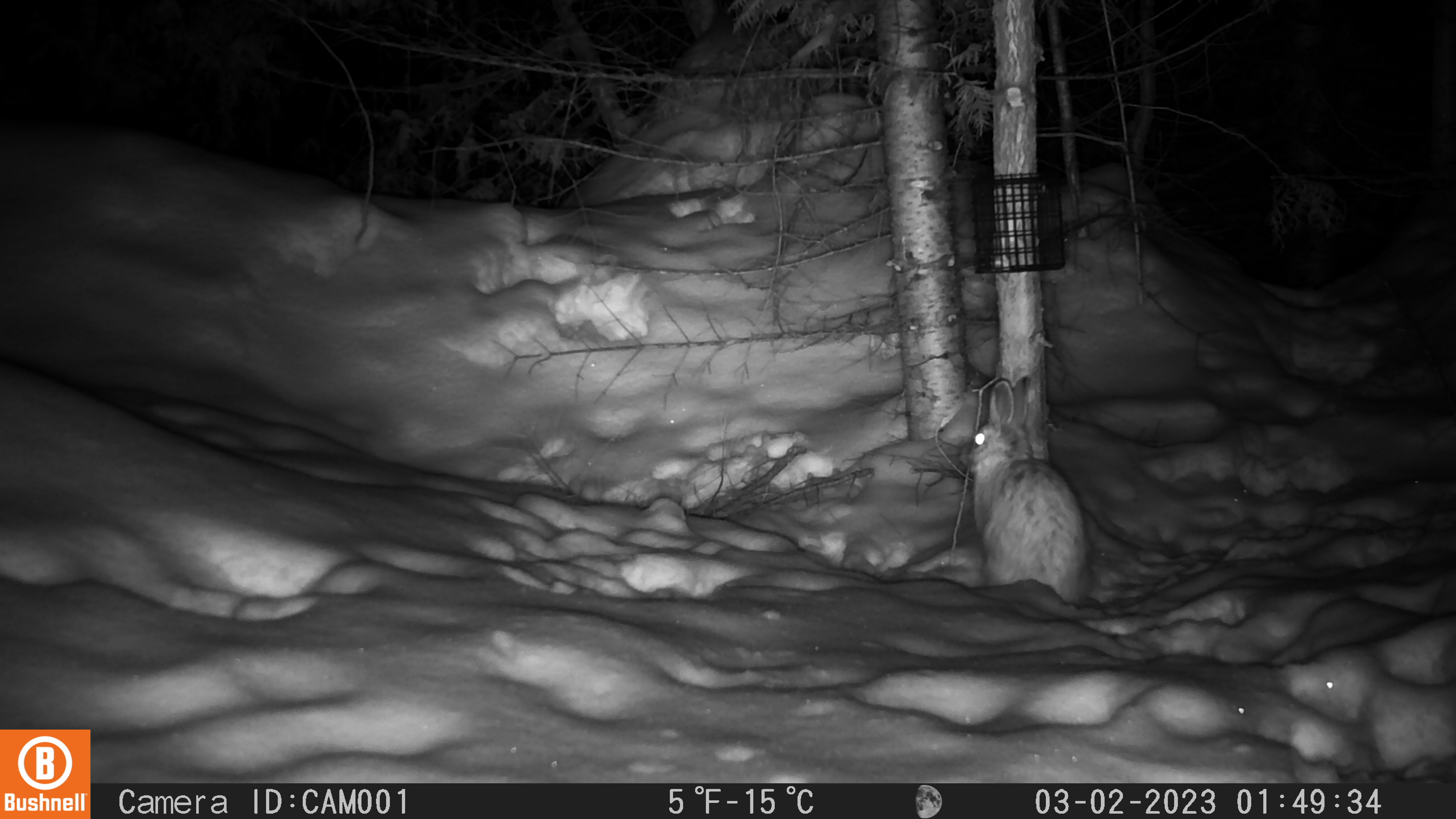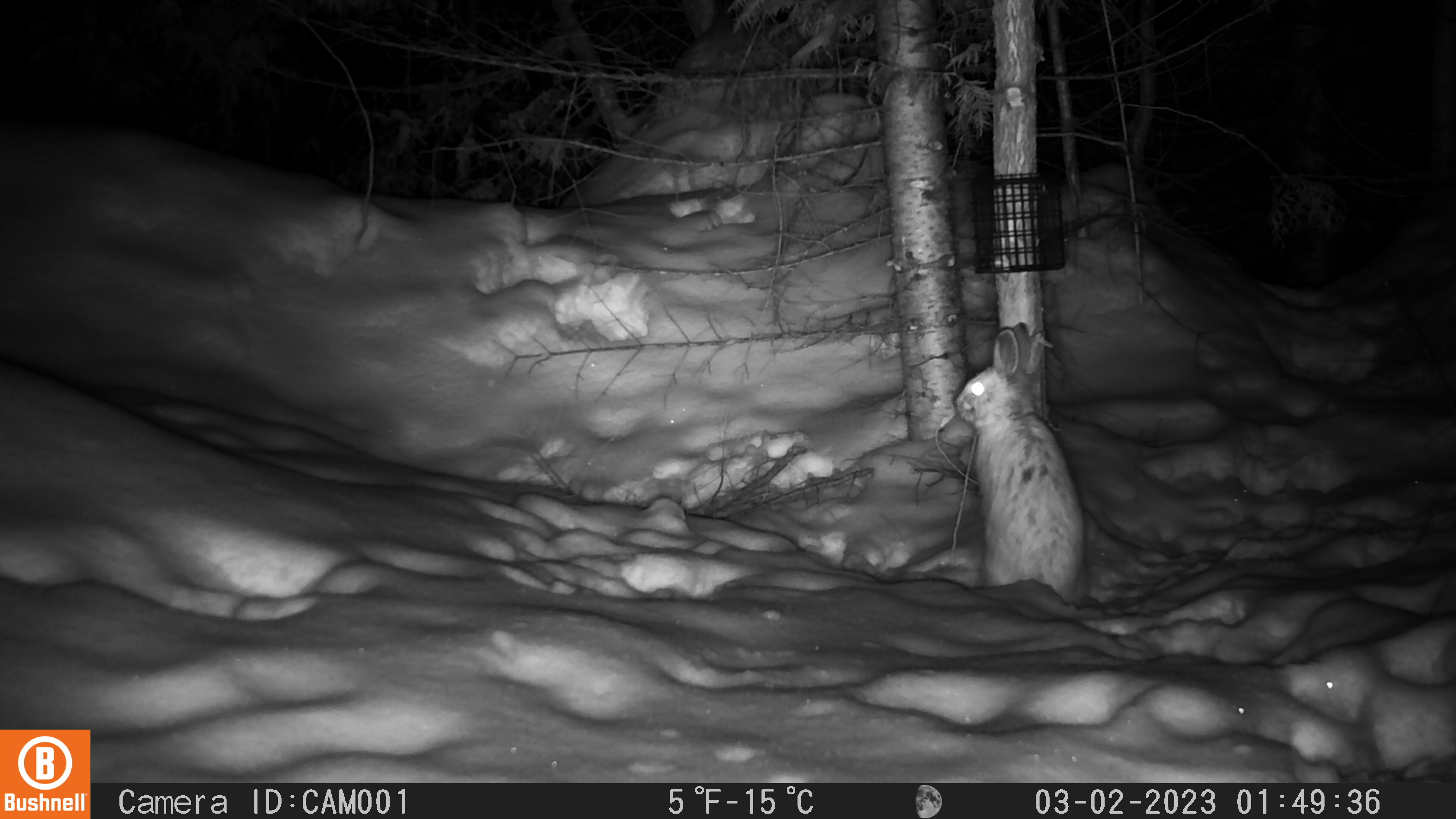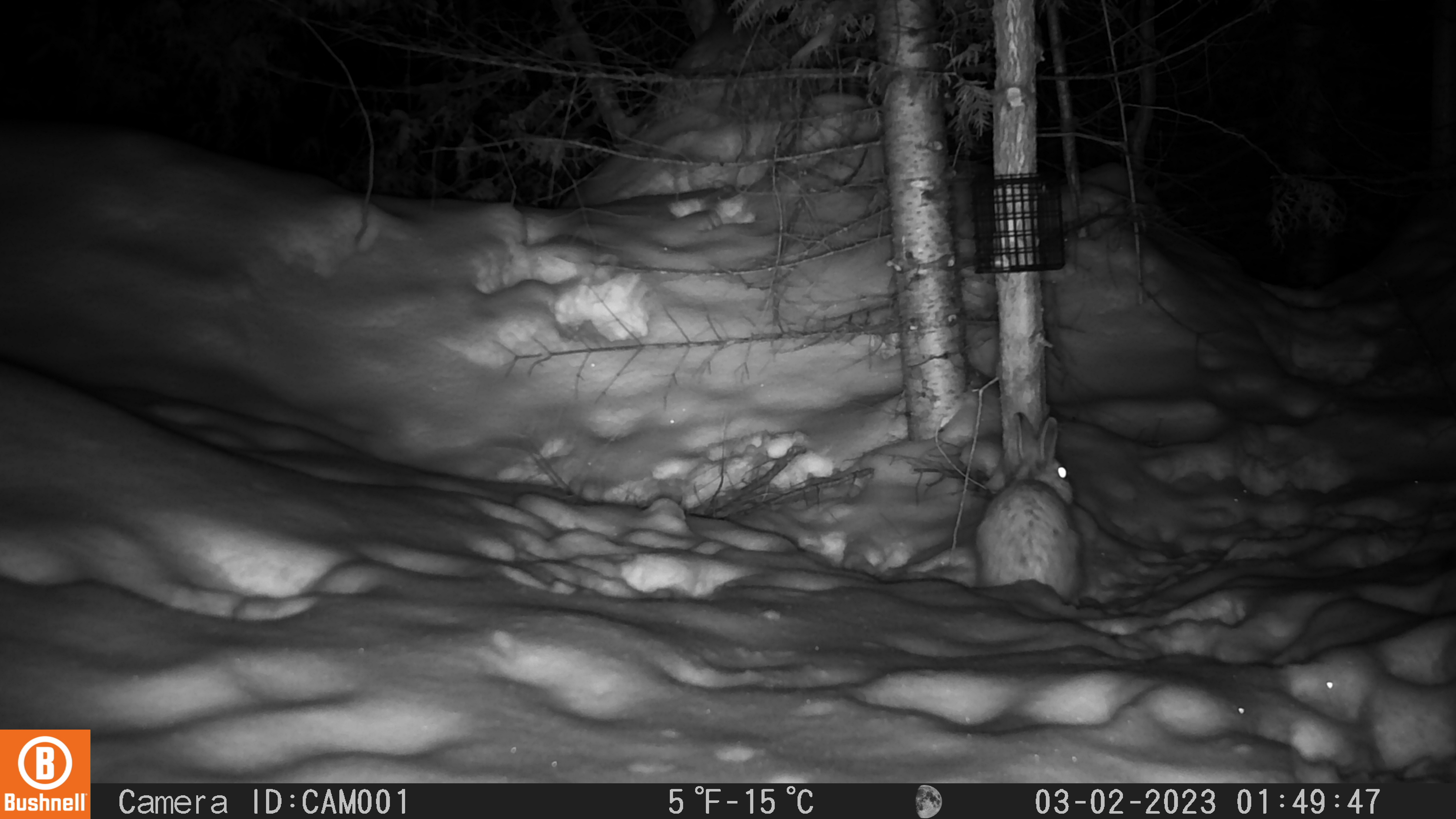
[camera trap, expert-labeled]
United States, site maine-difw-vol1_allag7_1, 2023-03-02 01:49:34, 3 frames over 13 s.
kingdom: Animalia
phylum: Chordata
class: Mammalia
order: Lagomorpha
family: Leporidae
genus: Lepus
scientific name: Lepus americanus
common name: snowshoe hare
Snowshoe hare (Lepus americanus).